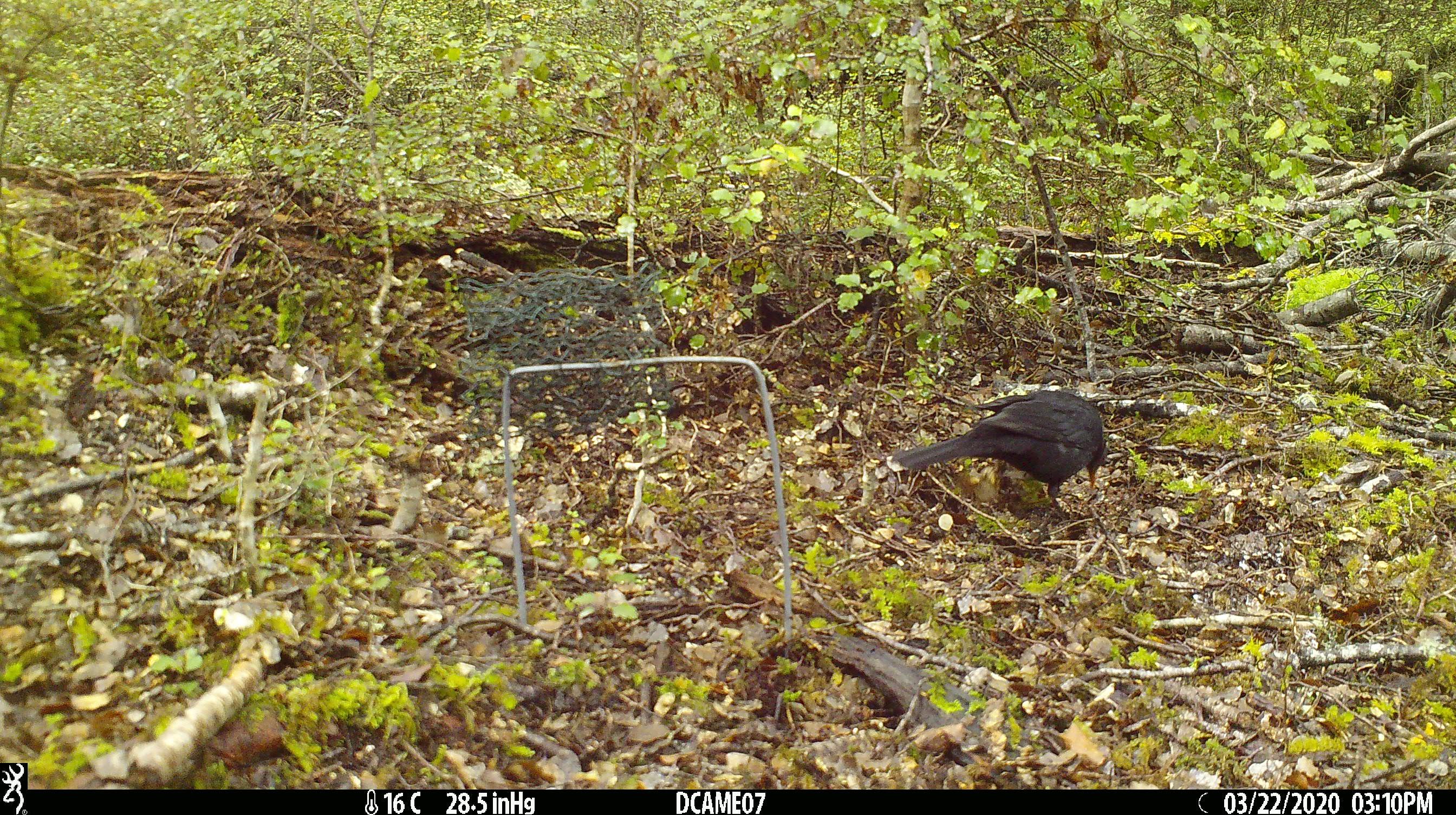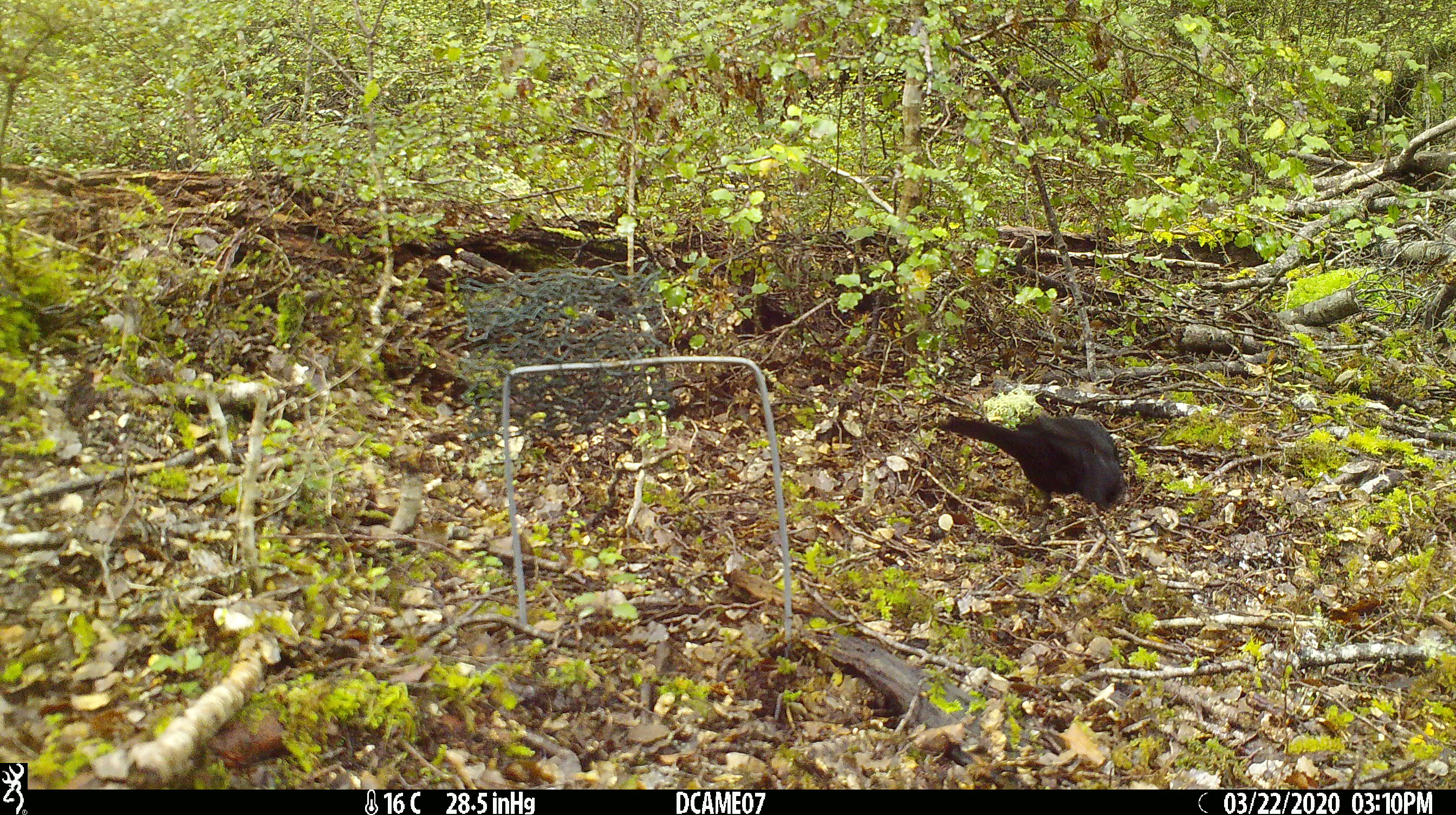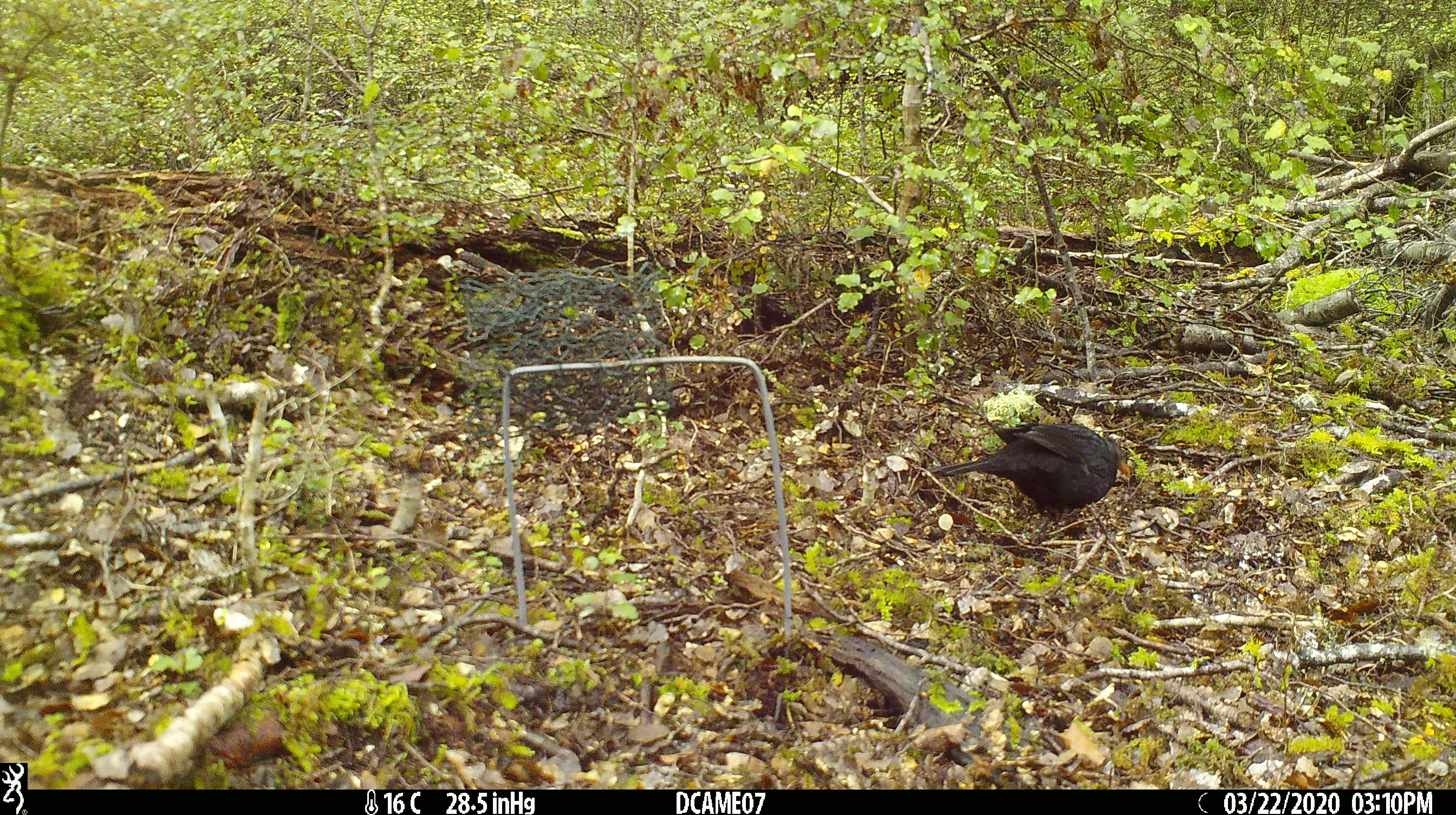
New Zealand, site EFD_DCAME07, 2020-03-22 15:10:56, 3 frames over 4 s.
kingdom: Animalia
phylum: Chordata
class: Aves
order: Passeriformes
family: Turdidae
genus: Turdus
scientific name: Turdus merula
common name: eurasian blackbird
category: blackbird